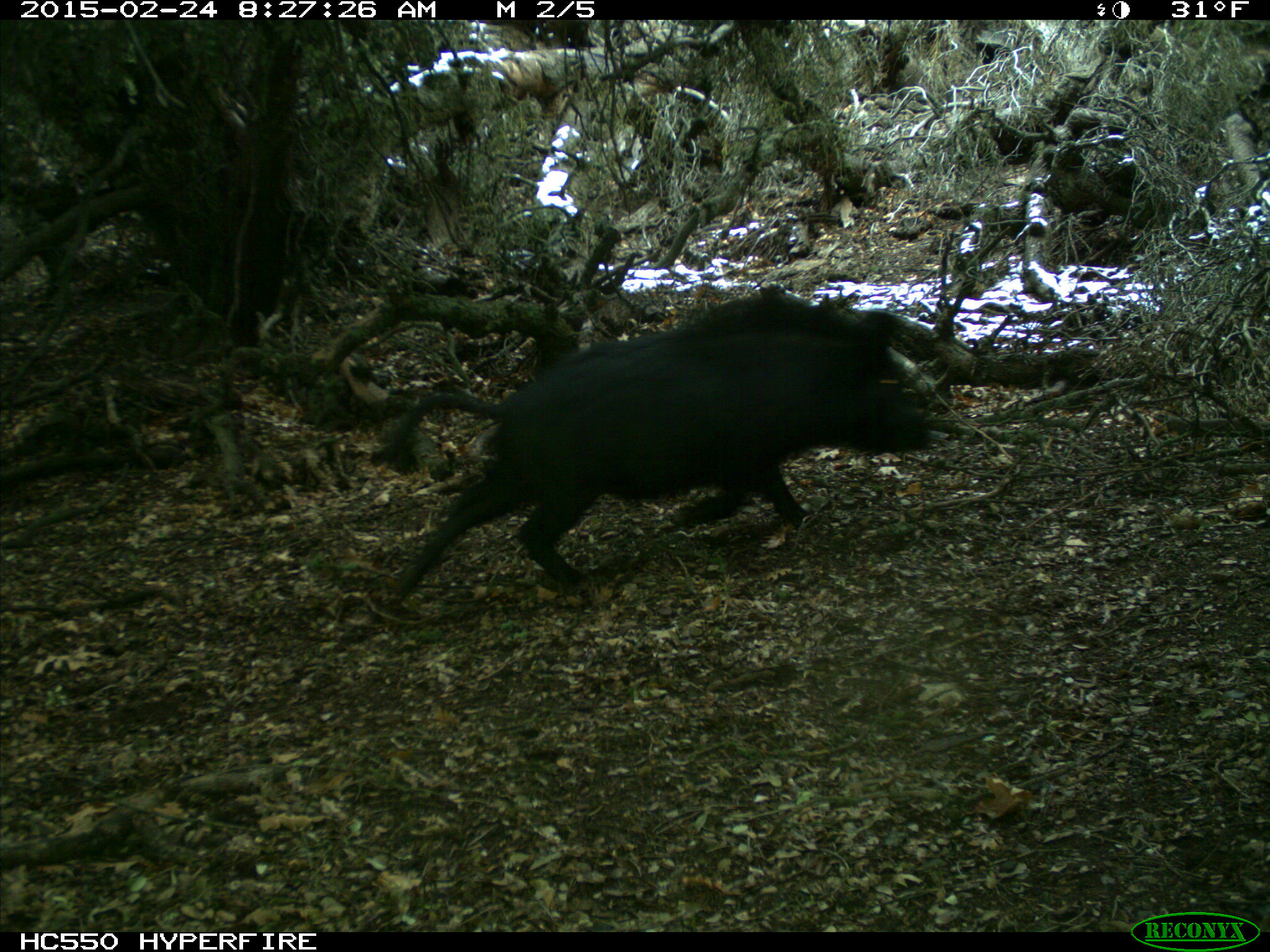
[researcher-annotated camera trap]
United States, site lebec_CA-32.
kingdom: Animalia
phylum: Chordata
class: Mammalia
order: Artiodactyla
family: Suidae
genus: Sus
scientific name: Sus scrofa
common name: wild boar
Sus scrofa (wild boar).